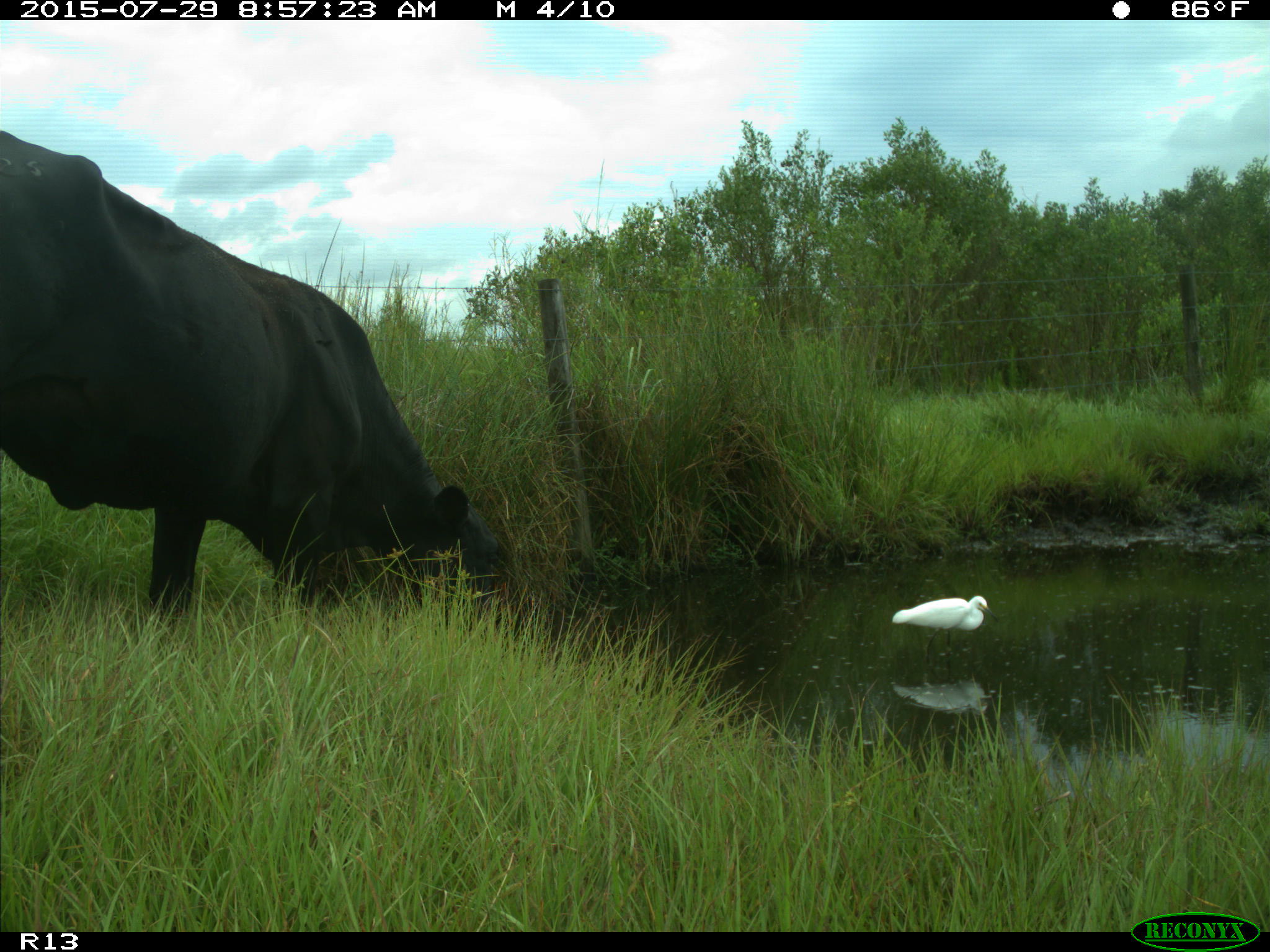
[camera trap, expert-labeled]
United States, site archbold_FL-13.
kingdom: Animalia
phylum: Chordata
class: Mammalia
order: Artiodactyla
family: Bovidae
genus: Bos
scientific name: Bos taurus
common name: domestic cow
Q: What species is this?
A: Bos taurus (domestic cow).